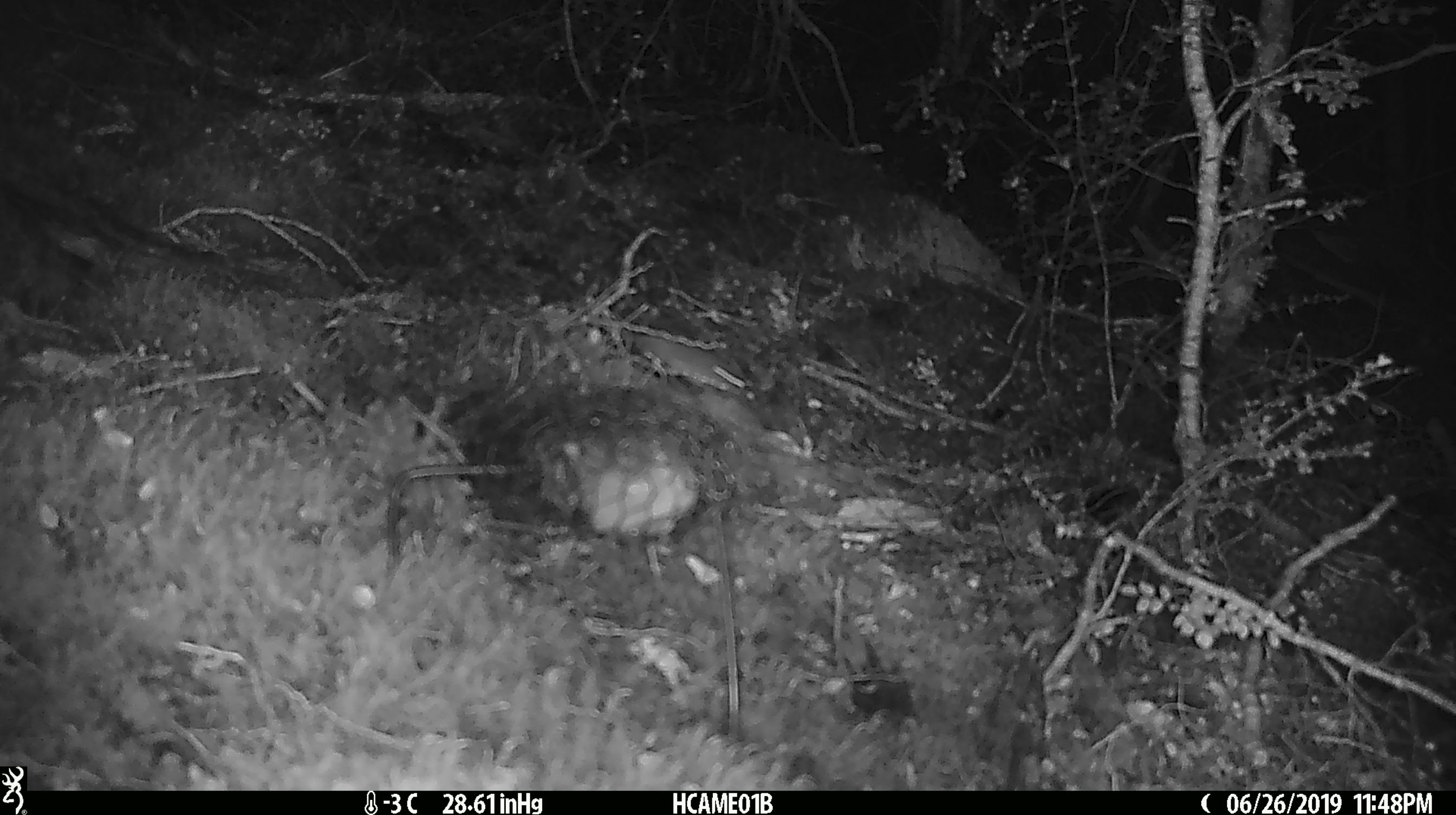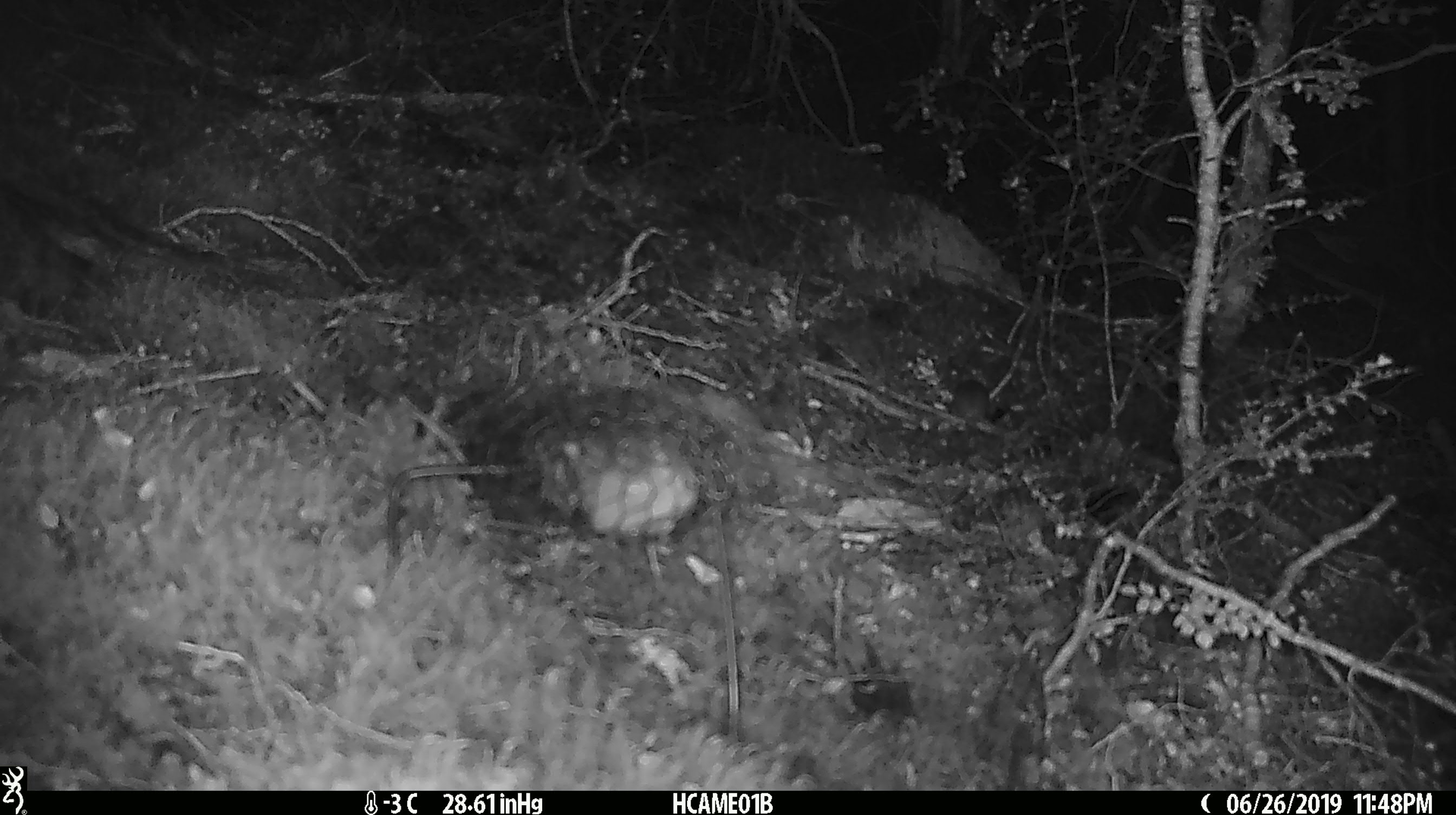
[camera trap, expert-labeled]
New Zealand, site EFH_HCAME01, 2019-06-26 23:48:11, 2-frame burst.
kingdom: Animalia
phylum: Chordata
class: Mammalia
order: Rodentia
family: Muridae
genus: Mus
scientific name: Mus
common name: mouse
Mouse (Mus).